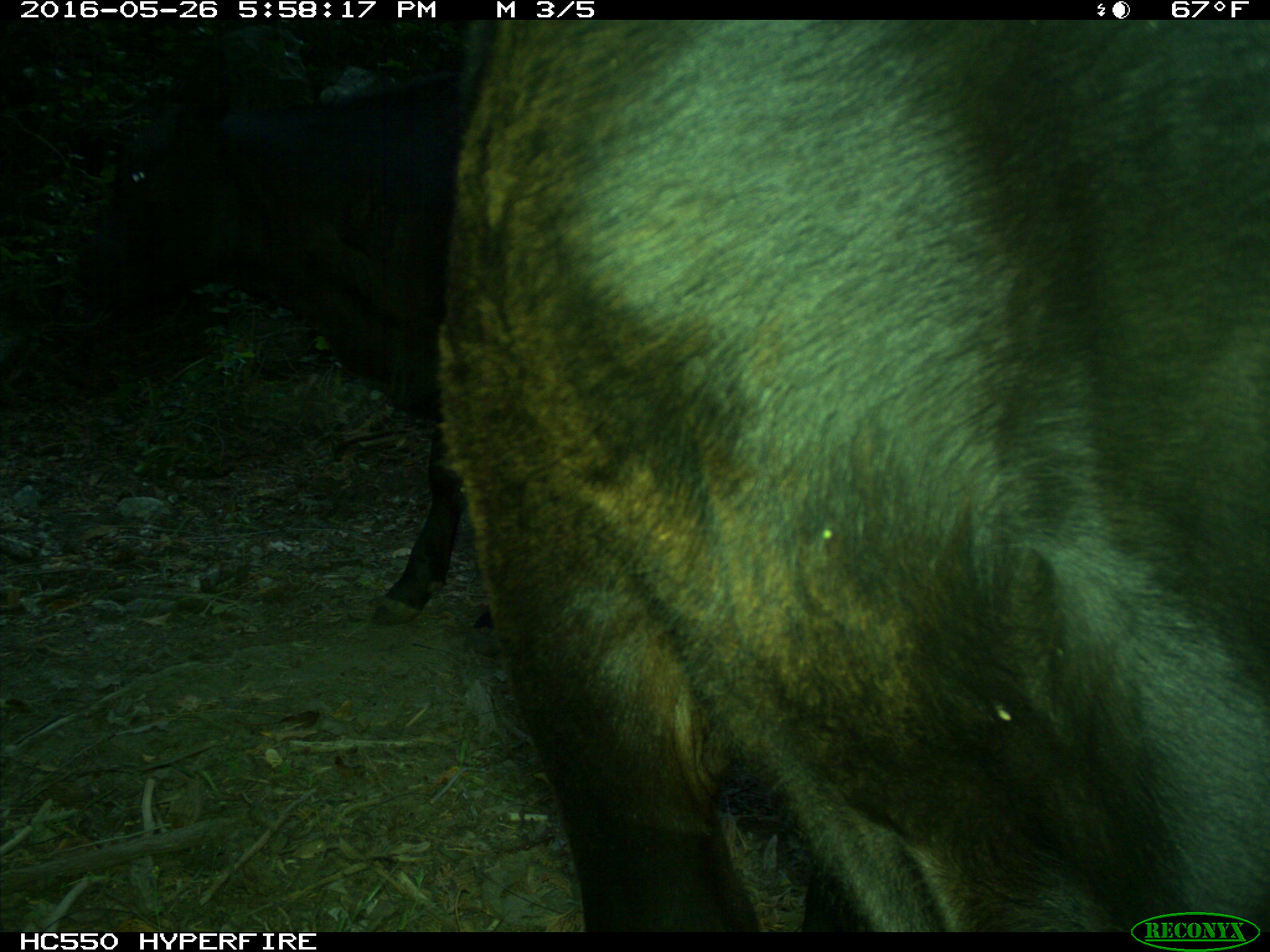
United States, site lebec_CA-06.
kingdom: Animalia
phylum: Chordata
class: Mammalia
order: Artiodactyla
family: Bovidae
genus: Bos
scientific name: Bos taurus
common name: domestic cow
Bos taurus (domestic cow).